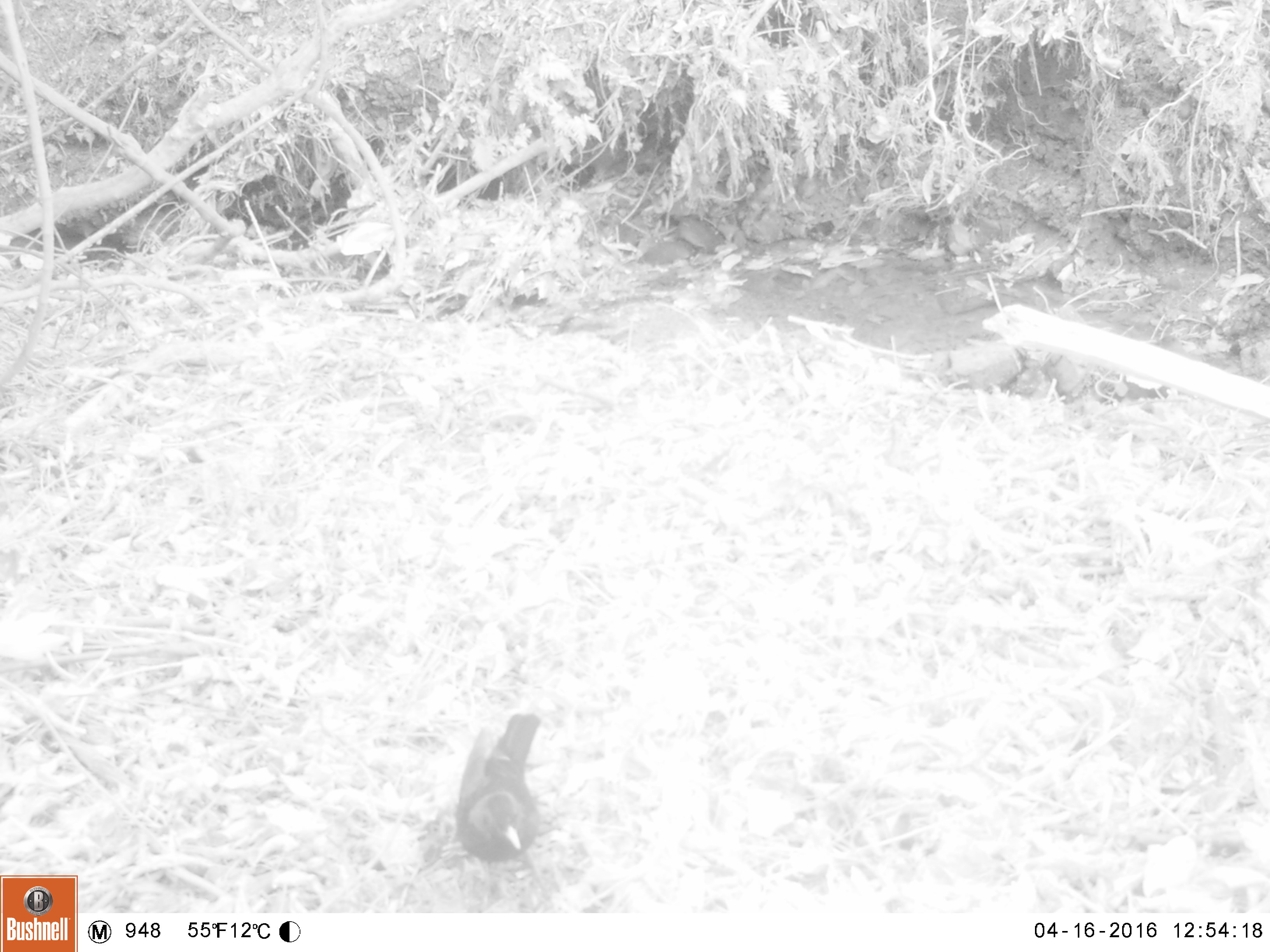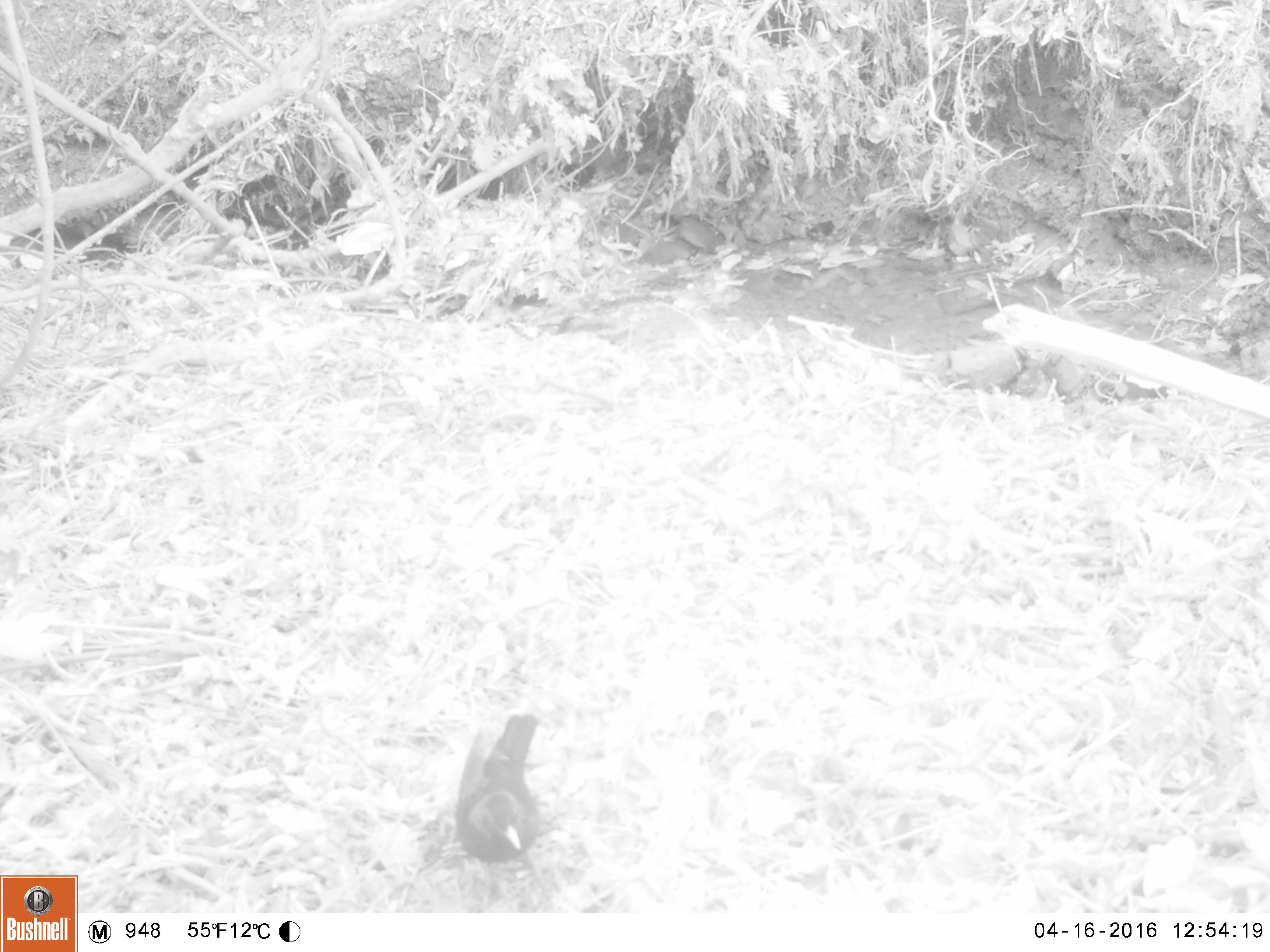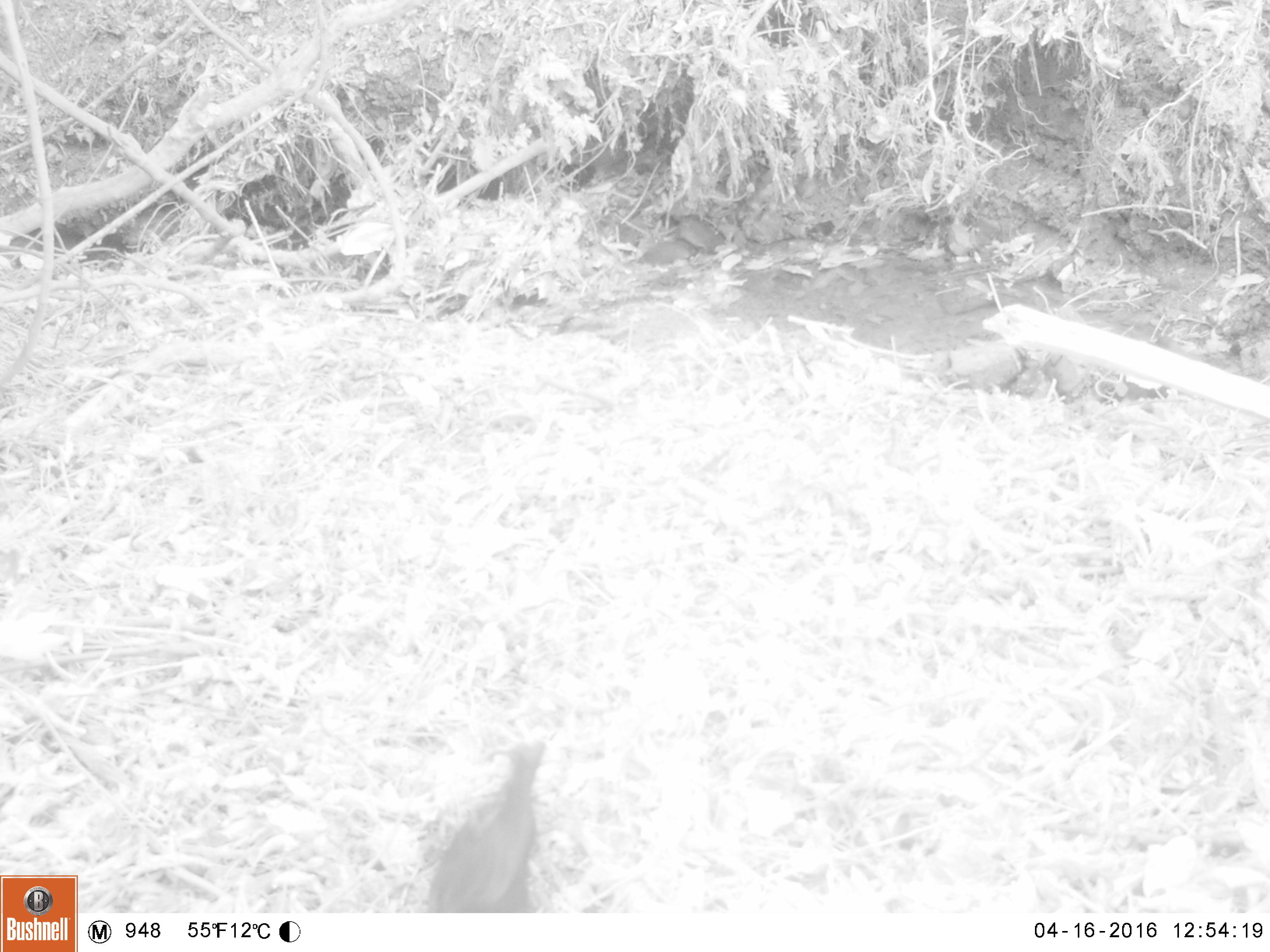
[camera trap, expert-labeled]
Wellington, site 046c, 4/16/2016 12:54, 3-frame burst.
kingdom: Animalia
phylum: Chordata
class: Aves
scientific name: Aves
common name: bird